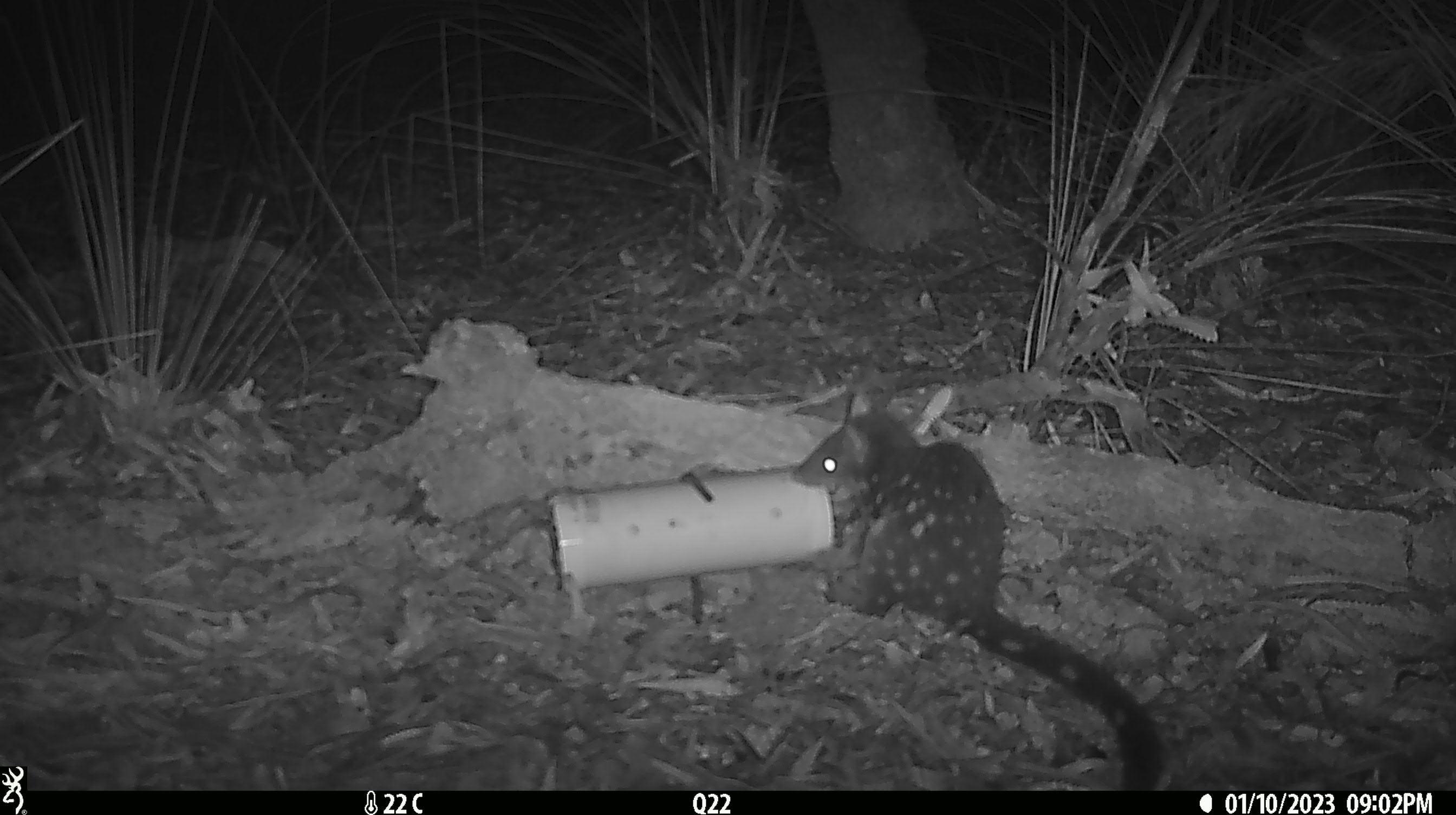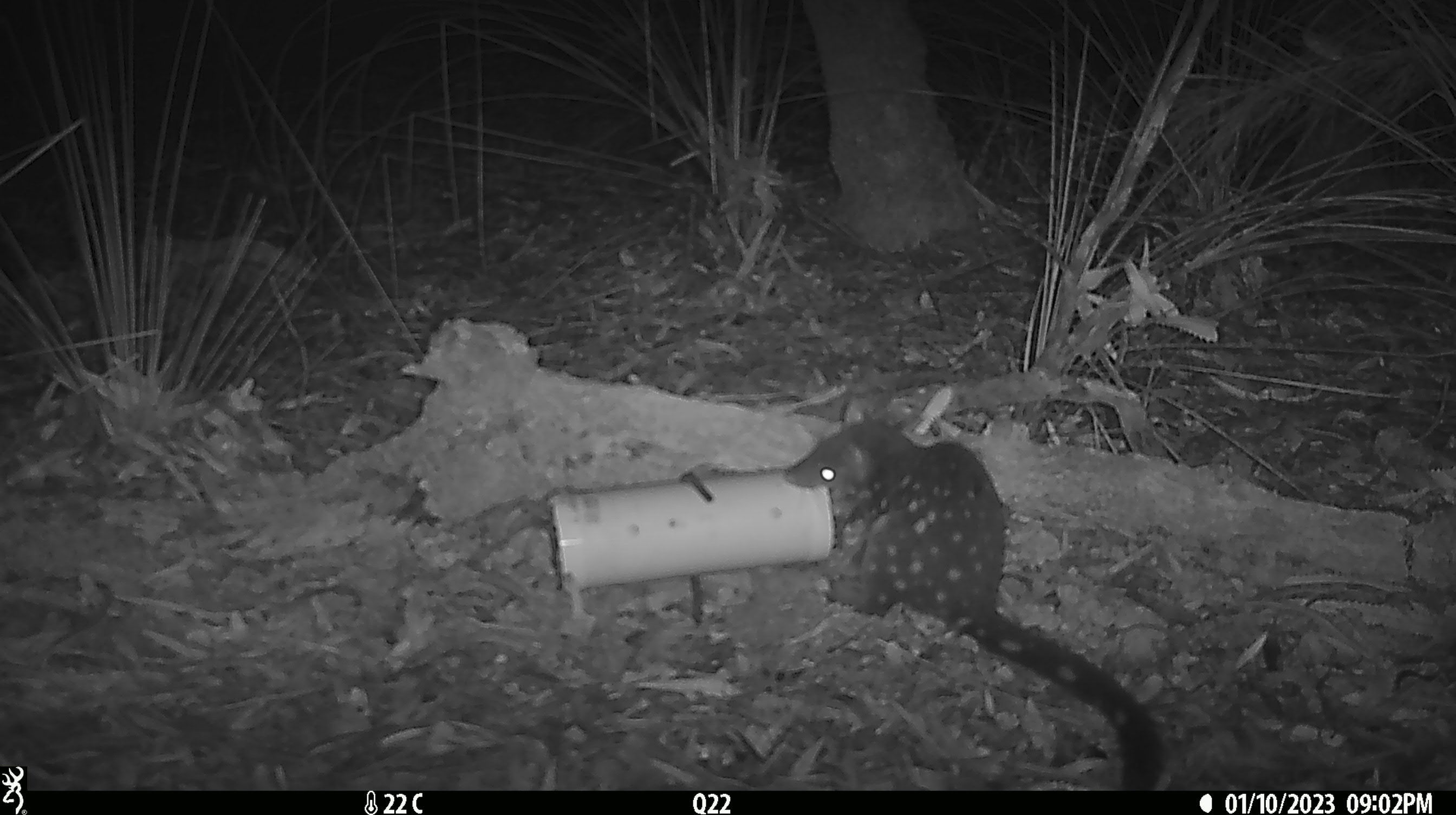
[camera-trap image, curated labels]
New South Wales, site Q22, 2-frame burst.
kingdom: Animalia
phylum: Chordata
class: Mammalia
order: Dasyuromorphia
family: Dasyuridae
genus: Dasyurus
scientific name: Dasyurus maculatus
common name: spotted-tailed quoll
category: quoll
Quoll (spotted-tailed quoll) (Dasyurus maculatus).